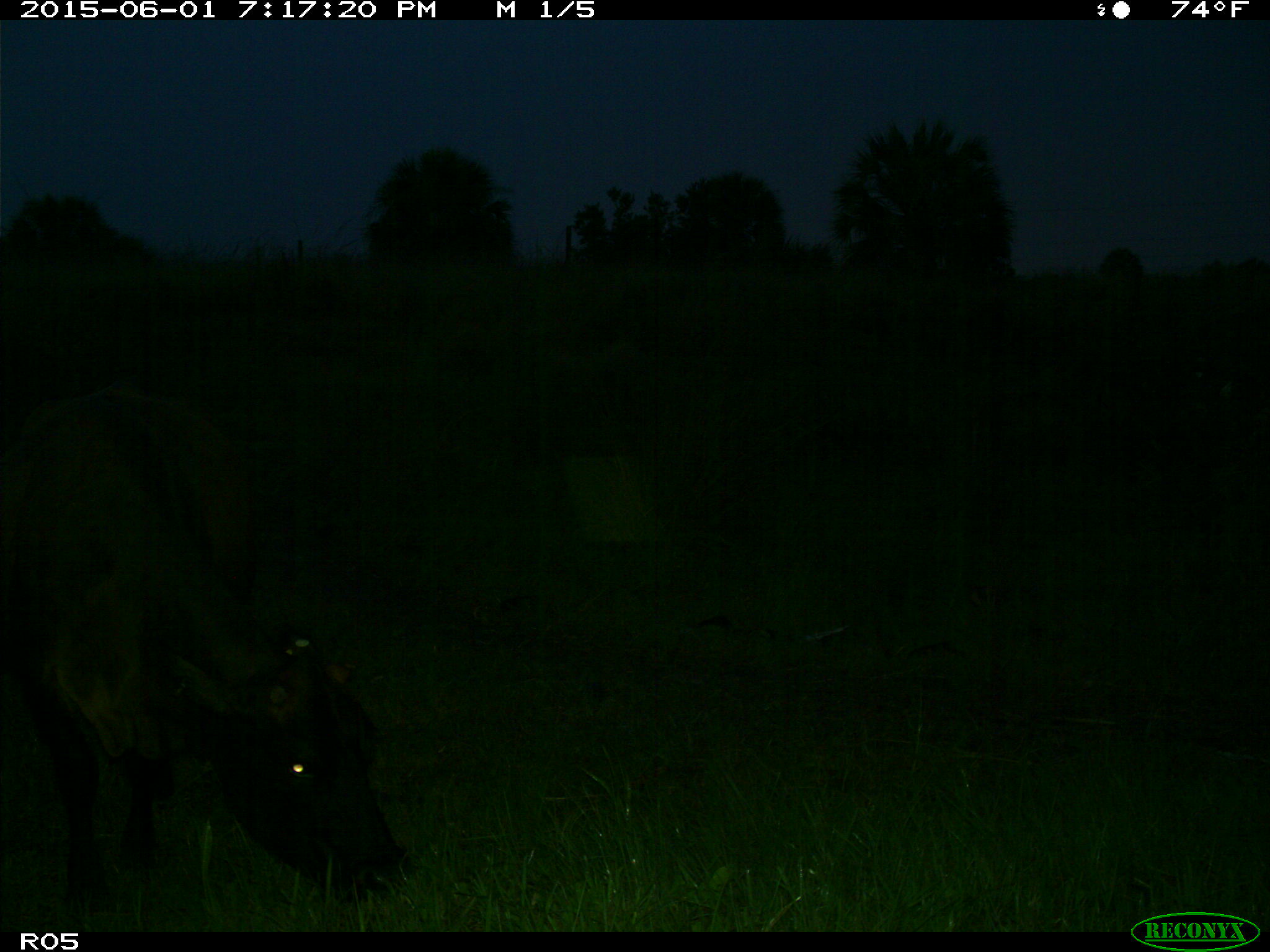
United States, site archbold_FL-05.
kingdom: Animalia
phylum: Chordata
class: Mammalia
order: Artiodactyla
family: Bovidae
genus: Bos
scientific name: Bos taurus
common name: domestic cow